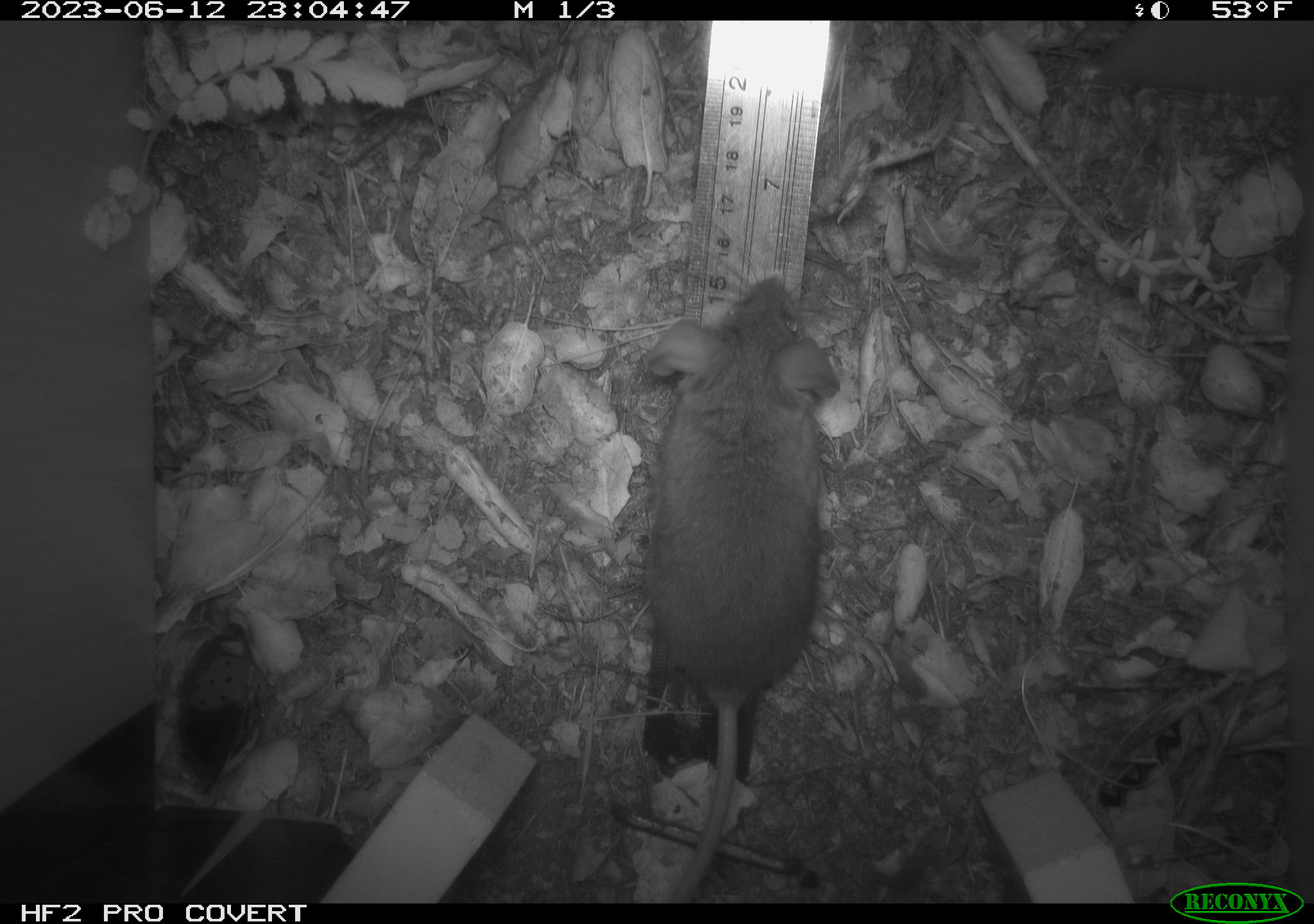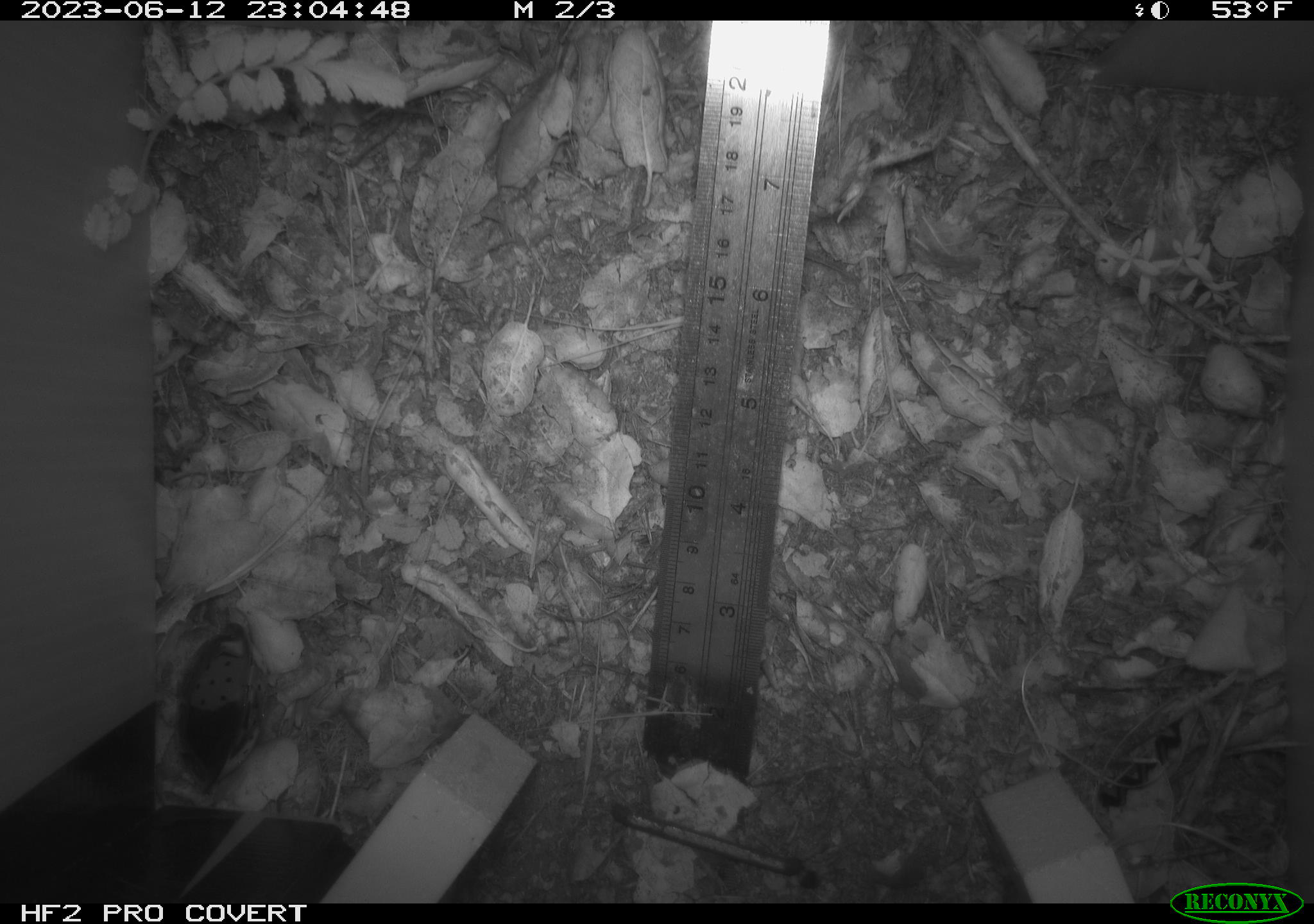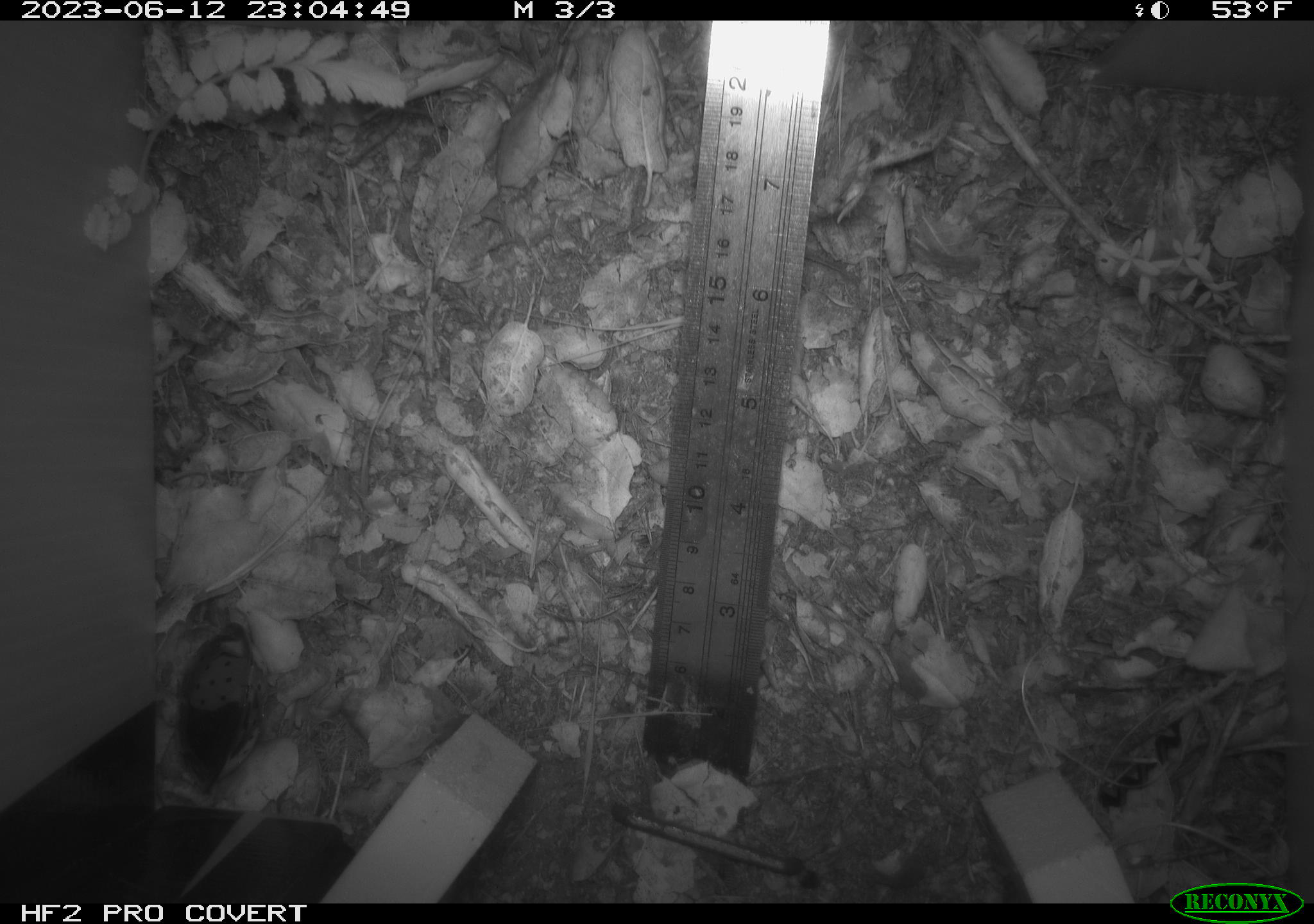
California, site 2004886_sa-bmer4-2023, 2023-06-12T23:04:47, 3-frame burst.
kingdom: Animalia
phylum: Chordata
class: Mammalia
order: Rodentia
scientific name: Rodentia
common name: mouse species